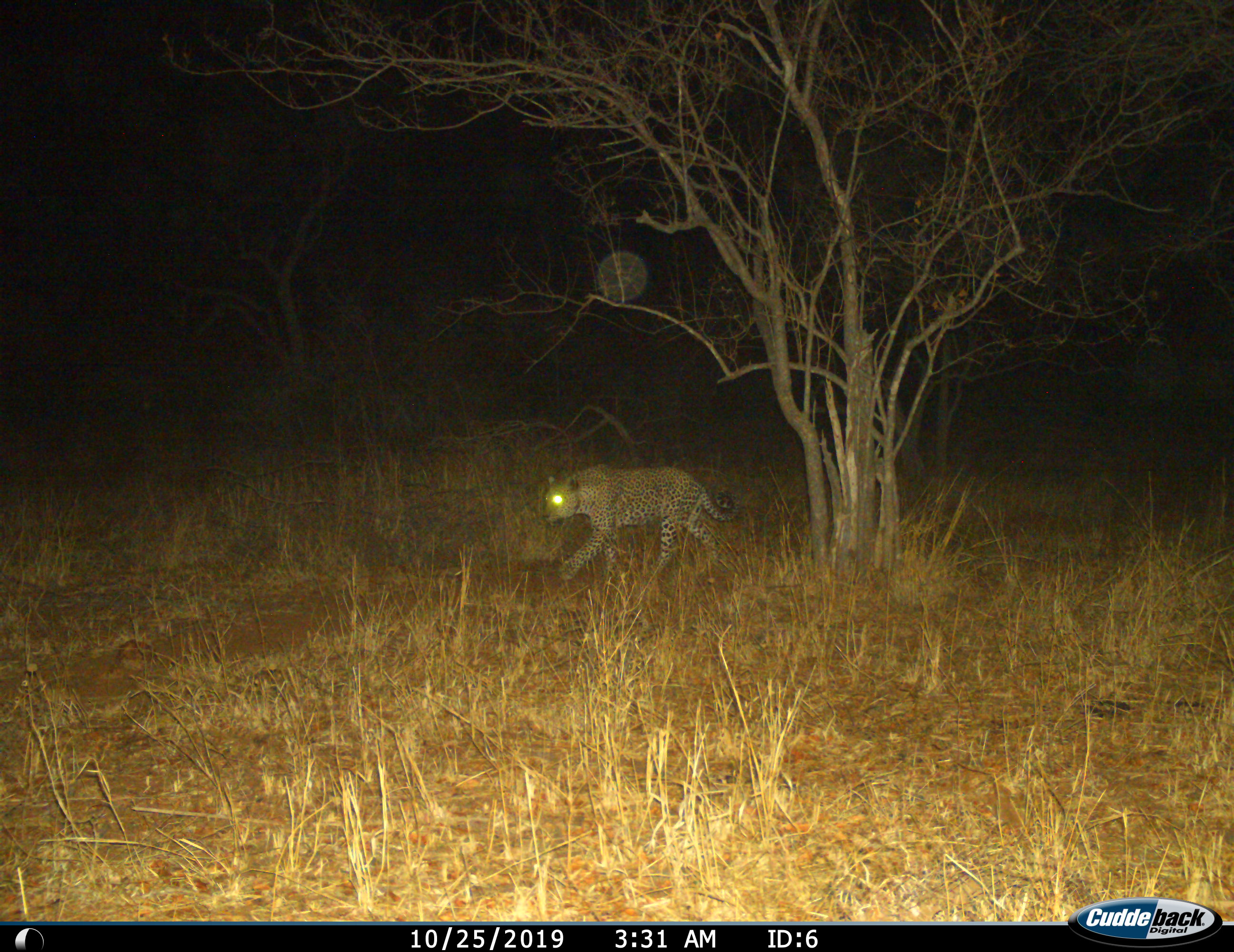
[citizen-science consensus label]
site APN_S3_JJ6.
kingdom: Animalia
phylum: Chordata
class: Mammalia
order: Carnivora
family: Felidae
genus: Panthera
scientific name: Panthera pardus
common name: leopard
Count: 1.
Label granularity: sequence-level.